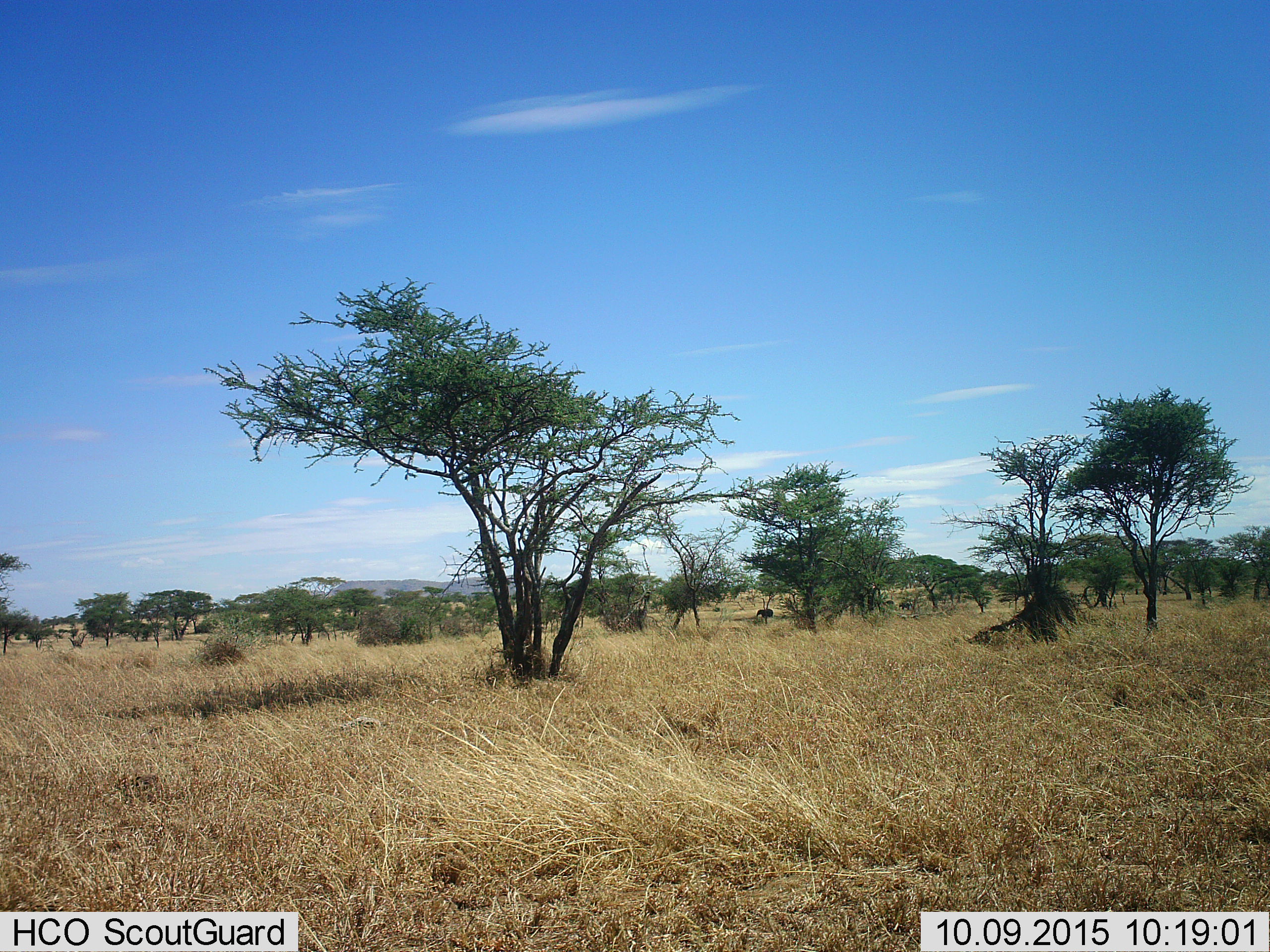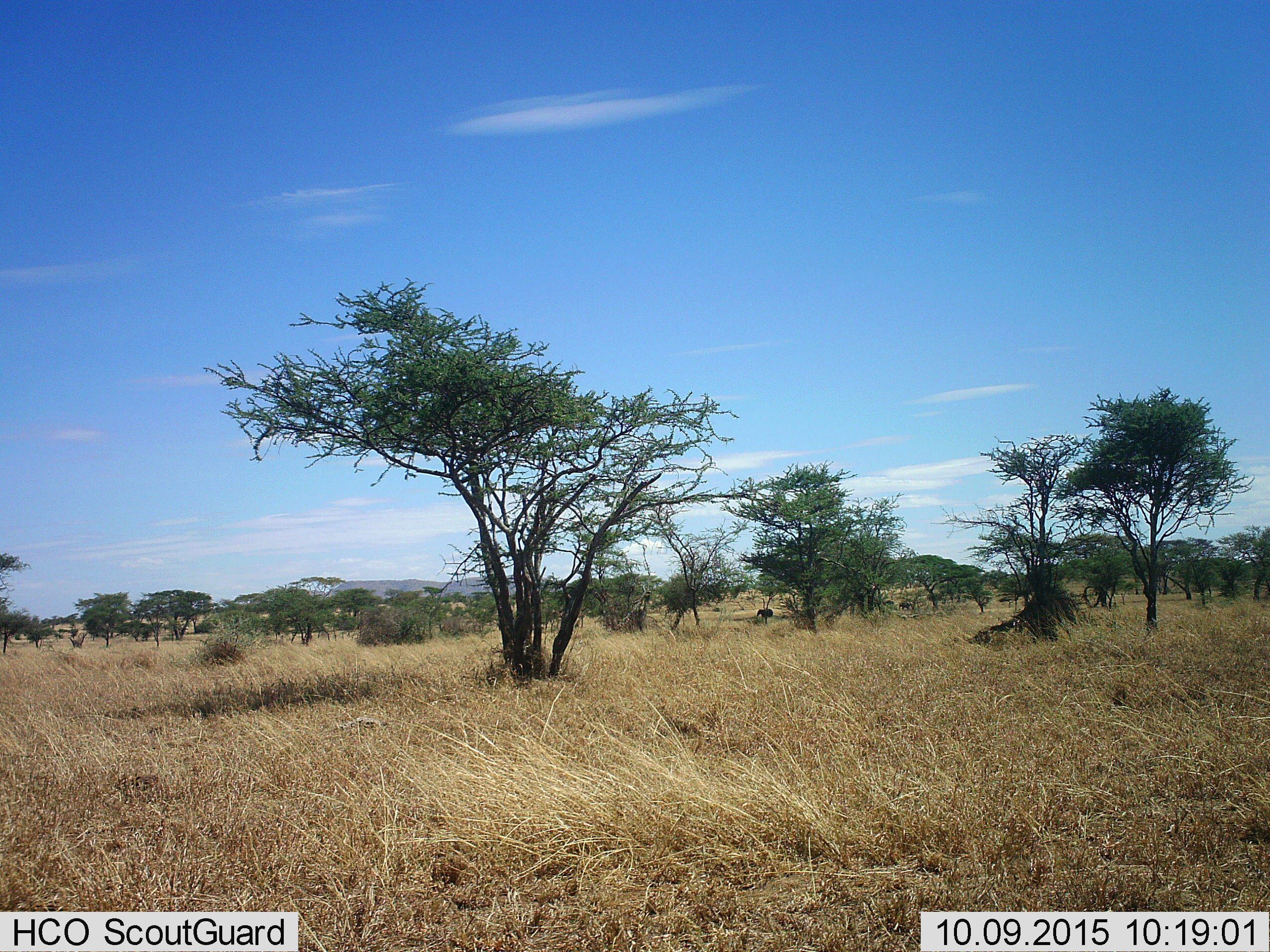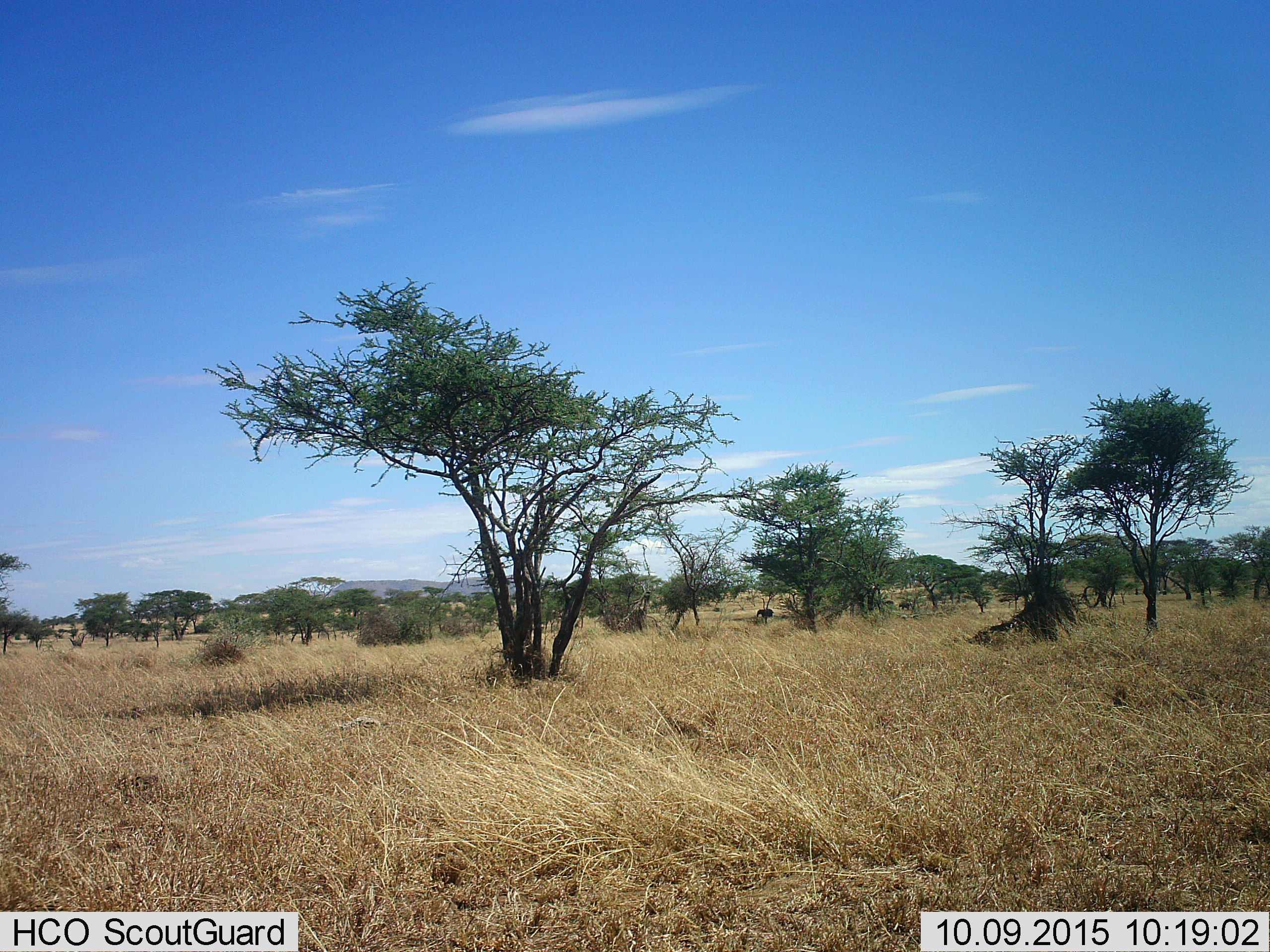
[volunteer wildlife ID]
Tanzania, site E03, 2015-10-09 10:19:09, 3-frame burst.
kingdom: Animalia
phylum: Chordata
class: Mammalia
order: Proboscidea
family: Elephantidae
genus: Loxodonta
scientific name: Loxodonta africana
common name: african bush elephant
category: elephant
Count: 3.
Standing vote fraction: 88%.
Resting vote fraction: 0%.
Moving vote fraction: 12%.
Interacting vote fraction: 0%.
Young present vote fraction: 62%.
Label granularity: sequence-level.